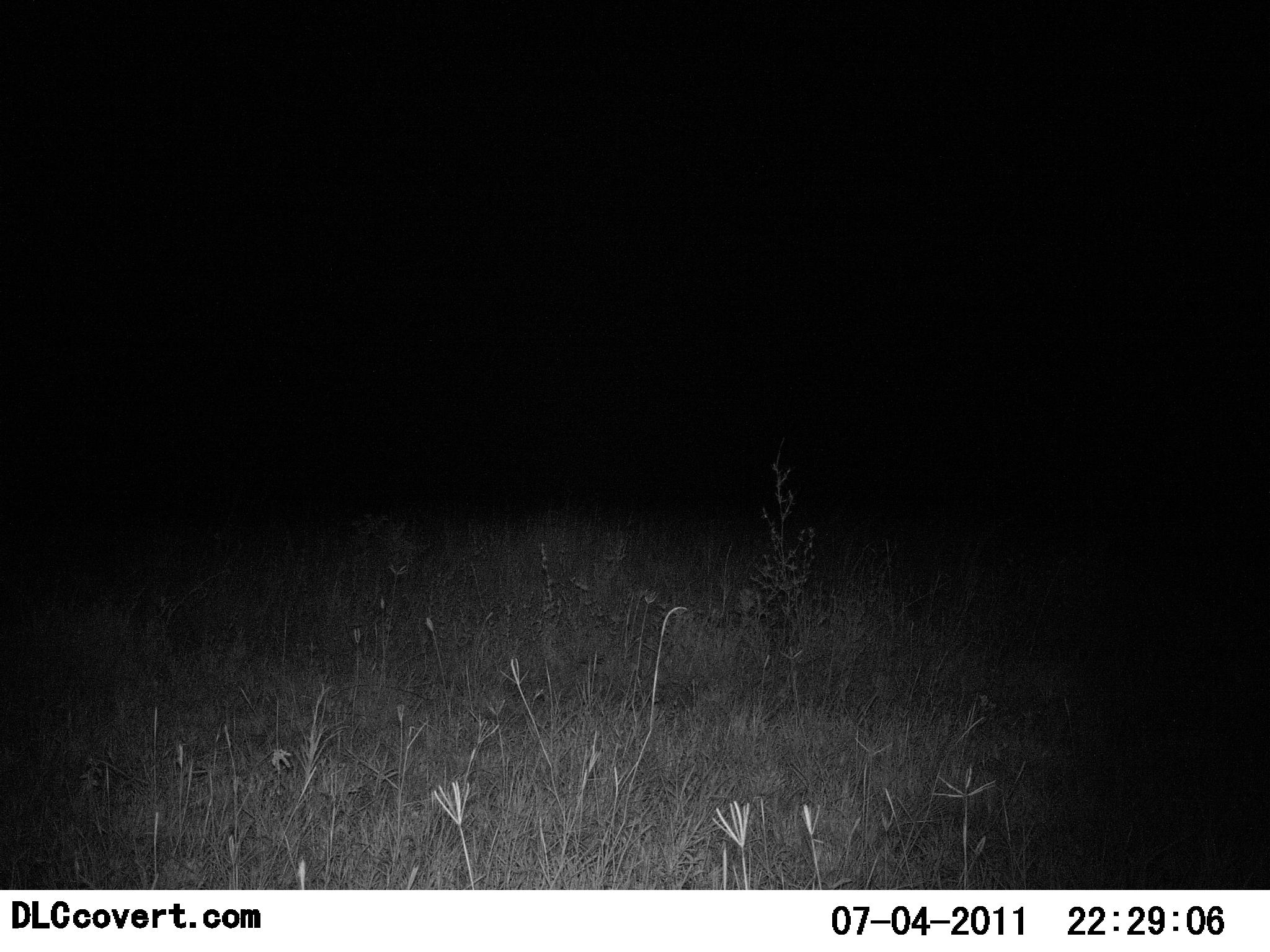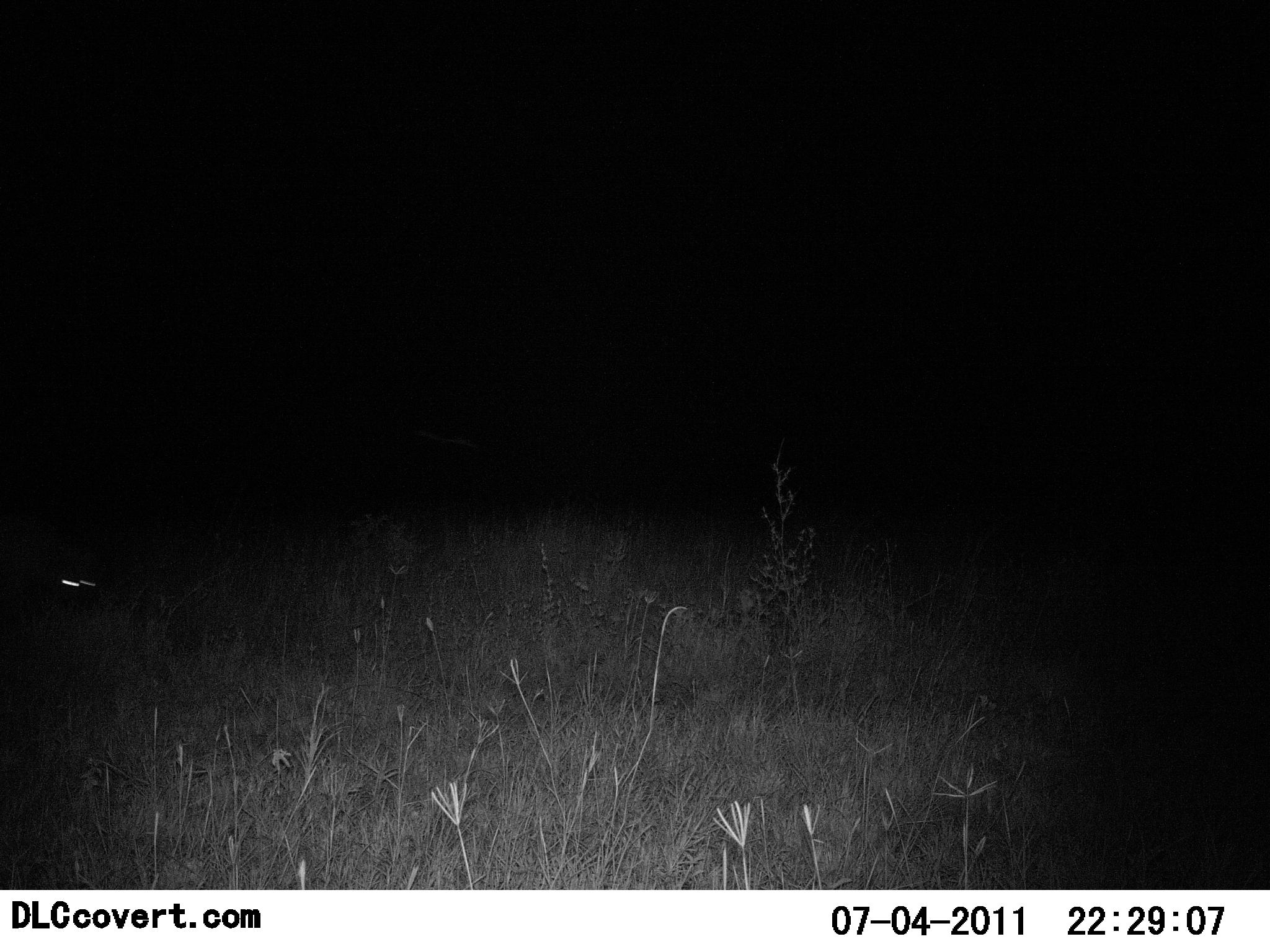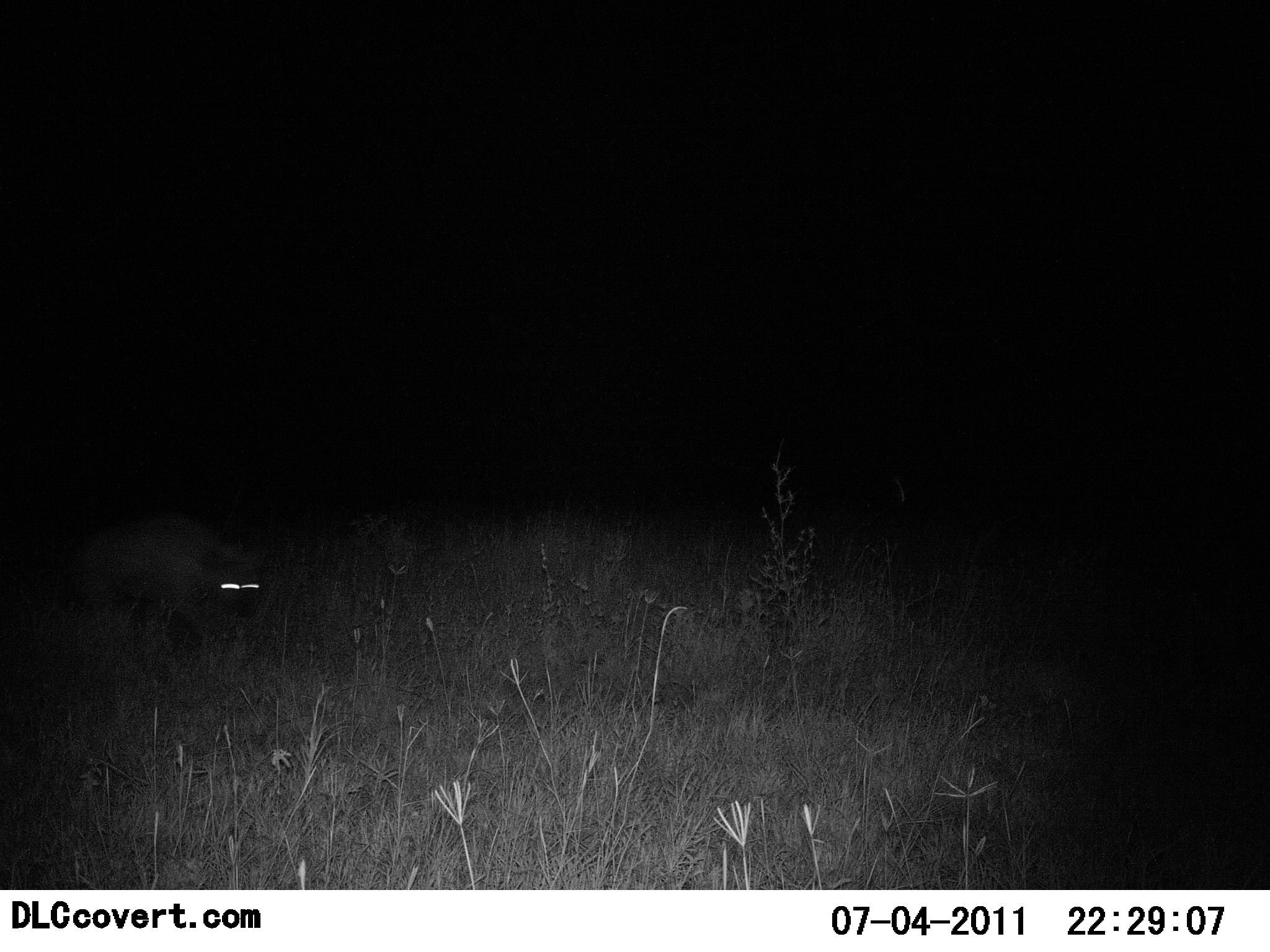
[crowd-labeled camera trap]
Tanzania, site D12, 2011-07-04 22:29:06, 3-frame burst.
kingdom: Animalia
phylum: Chordata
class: Mammalia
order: Carnivora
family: Hyaenidae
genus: Crocuta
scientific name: Crocuta crocuta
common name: spotted hyena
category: hyenaspotted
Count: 1.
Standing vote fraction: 0%.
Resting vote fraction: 0%.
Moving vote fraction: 100%.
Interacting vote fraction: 0%.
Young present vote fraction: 0%.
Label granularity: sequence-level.